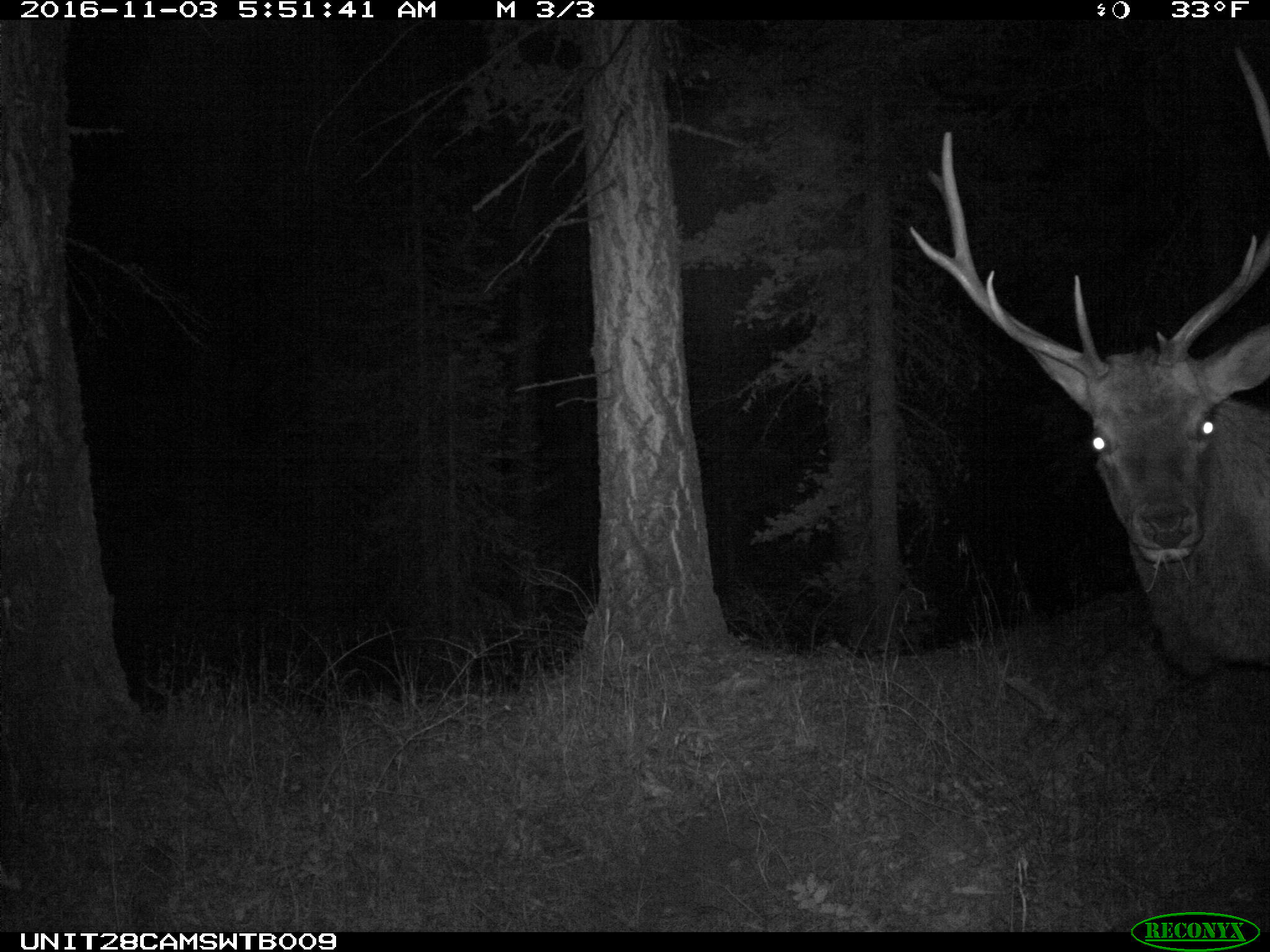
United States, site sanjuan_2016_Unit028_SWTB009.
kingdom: Animalia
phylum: Chordata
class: Mammalia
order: Artiodactyla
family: Cervidae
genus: Cervus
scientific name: Cervus elaphus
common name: red deer